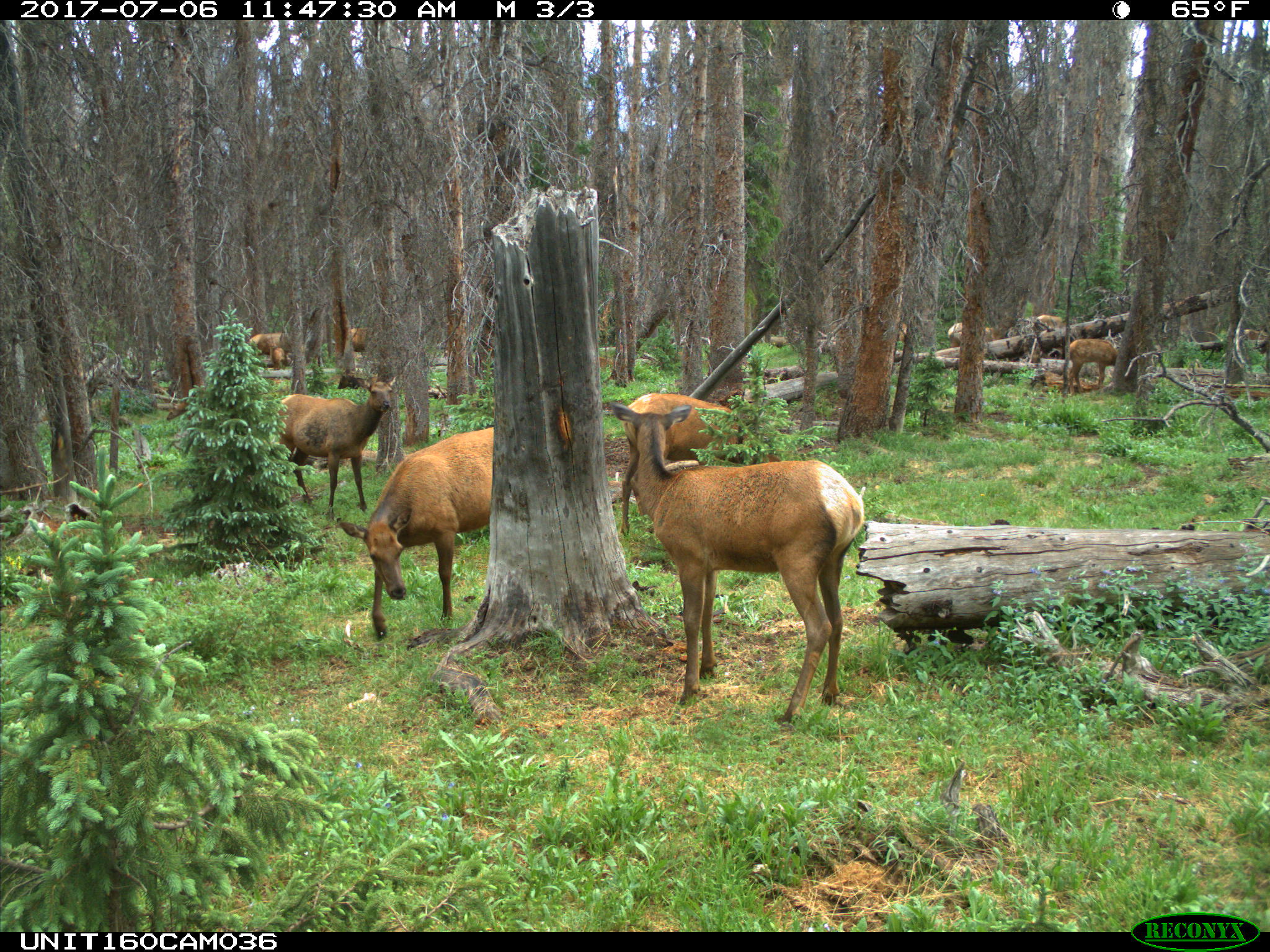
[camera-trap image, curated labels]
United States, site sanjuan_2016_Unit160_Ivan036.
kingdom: Animalia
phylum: Chordata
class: Mammalia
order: Artiodactyla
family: Cervidae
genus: Cervus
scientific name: Cervus elaphus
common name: red deer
Cervus elaphus (red deer).